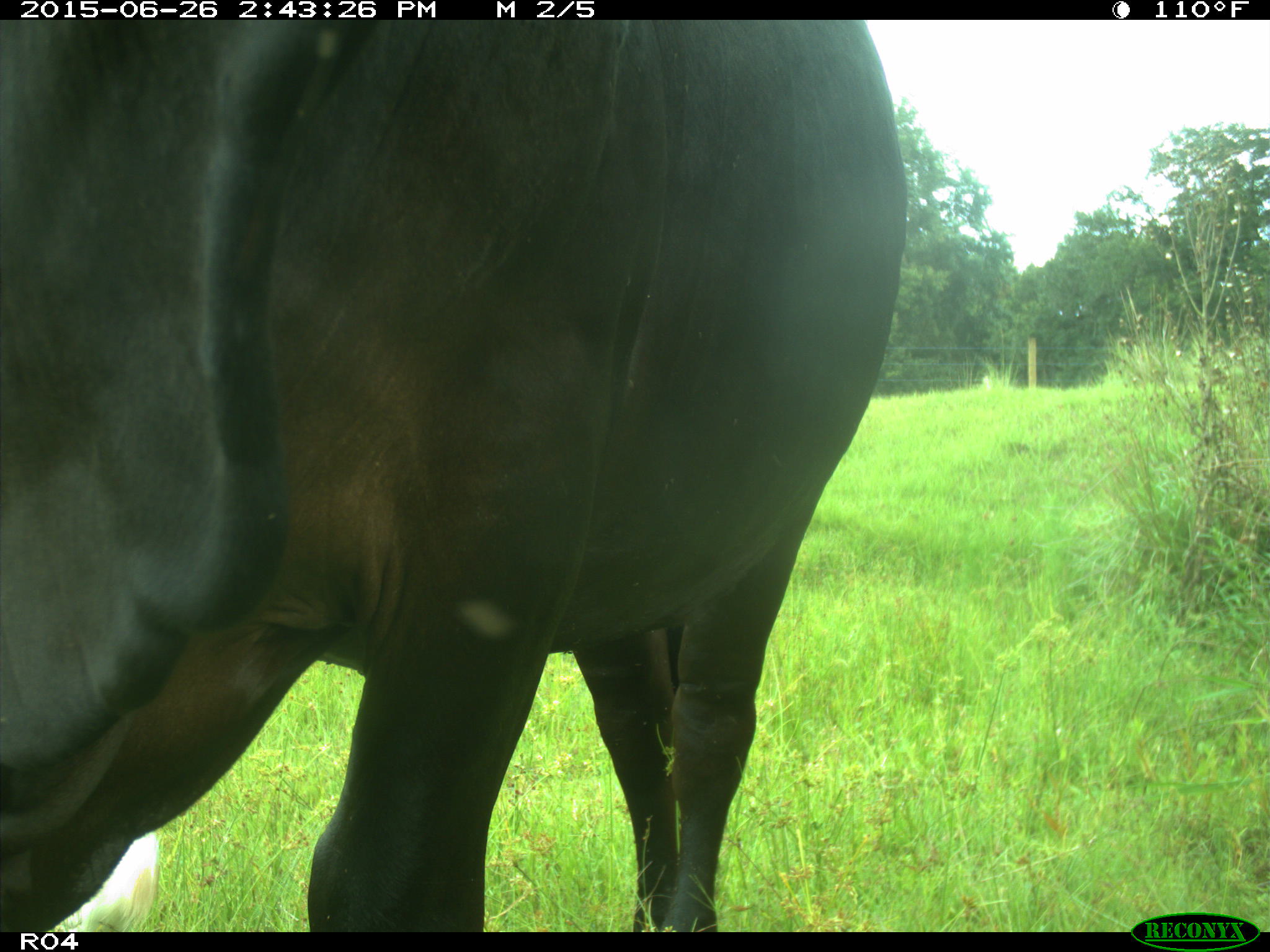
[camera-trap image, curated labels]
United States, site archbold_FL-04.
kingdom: Animalia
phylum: Chordata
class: Mammalia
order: Artiodactyla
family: Bovidae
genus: Bos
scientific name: Bos taurus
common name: domestic cow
Bos taurus (domestic cow).